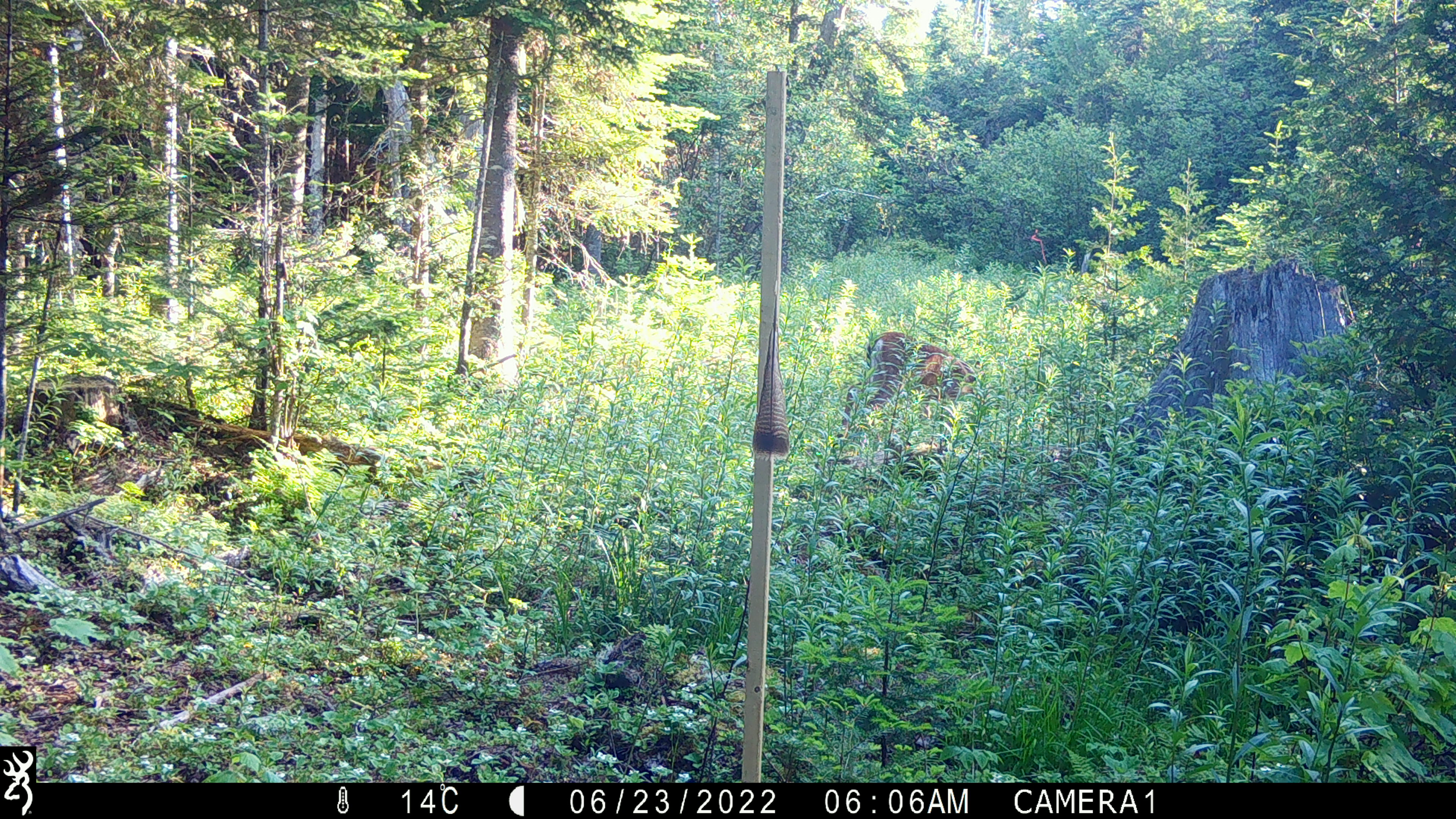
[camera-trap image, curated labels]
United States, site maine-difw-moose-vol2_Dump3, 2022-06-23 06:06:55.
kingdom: Animalia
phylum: Chordata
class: Mammalia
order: Artiodactyla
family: Cervidae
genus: Odocoileus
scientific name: Odocoileus virginianus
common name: white-tailed deer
White-tailed deer (Odocoileus virginianus).